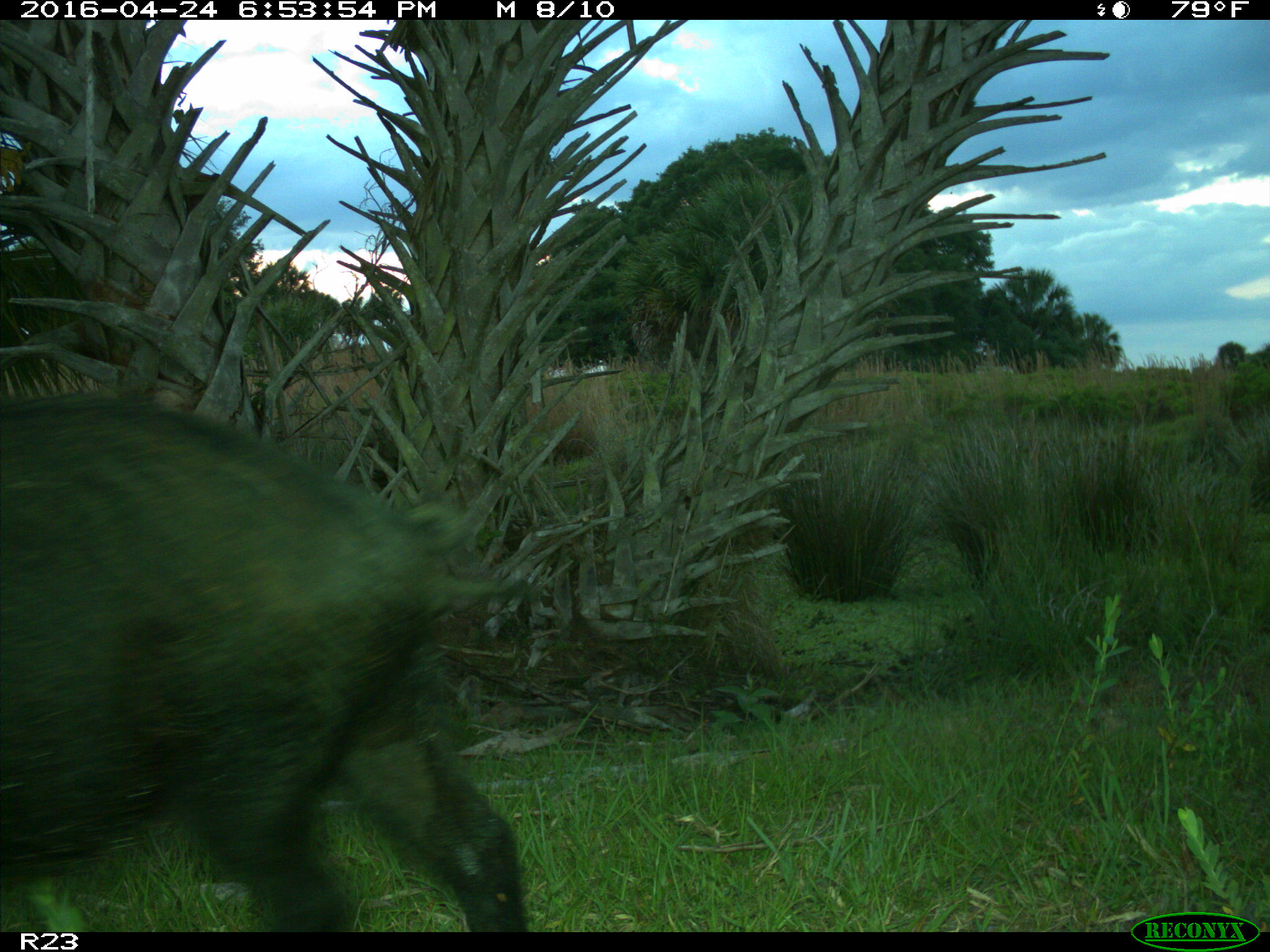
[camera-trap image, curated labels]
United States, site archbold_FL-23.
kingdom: Animalia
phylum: Chordata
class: Mammalia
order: Artiodactyla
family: Suidae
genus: Sus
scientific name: Sus scrofa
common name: wild boar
Sus scrofa (wild boar).